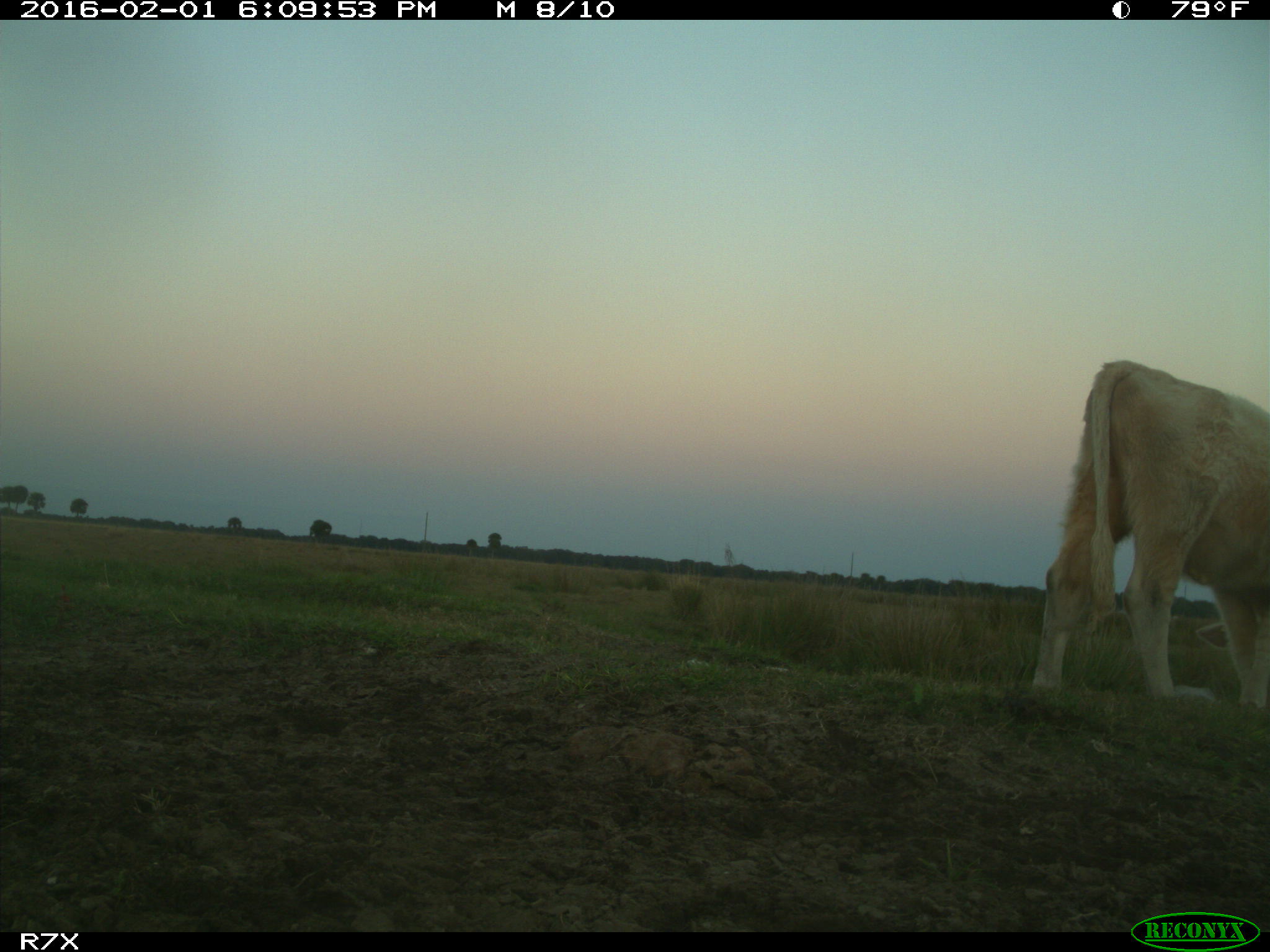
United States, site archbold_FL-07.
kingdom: Animalia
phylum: Chordata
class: Mammalia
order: Artiodactyla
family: Bovidae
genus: Bos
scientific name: Bos taurus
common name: domestic cow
Bos taurus (domestic cow).